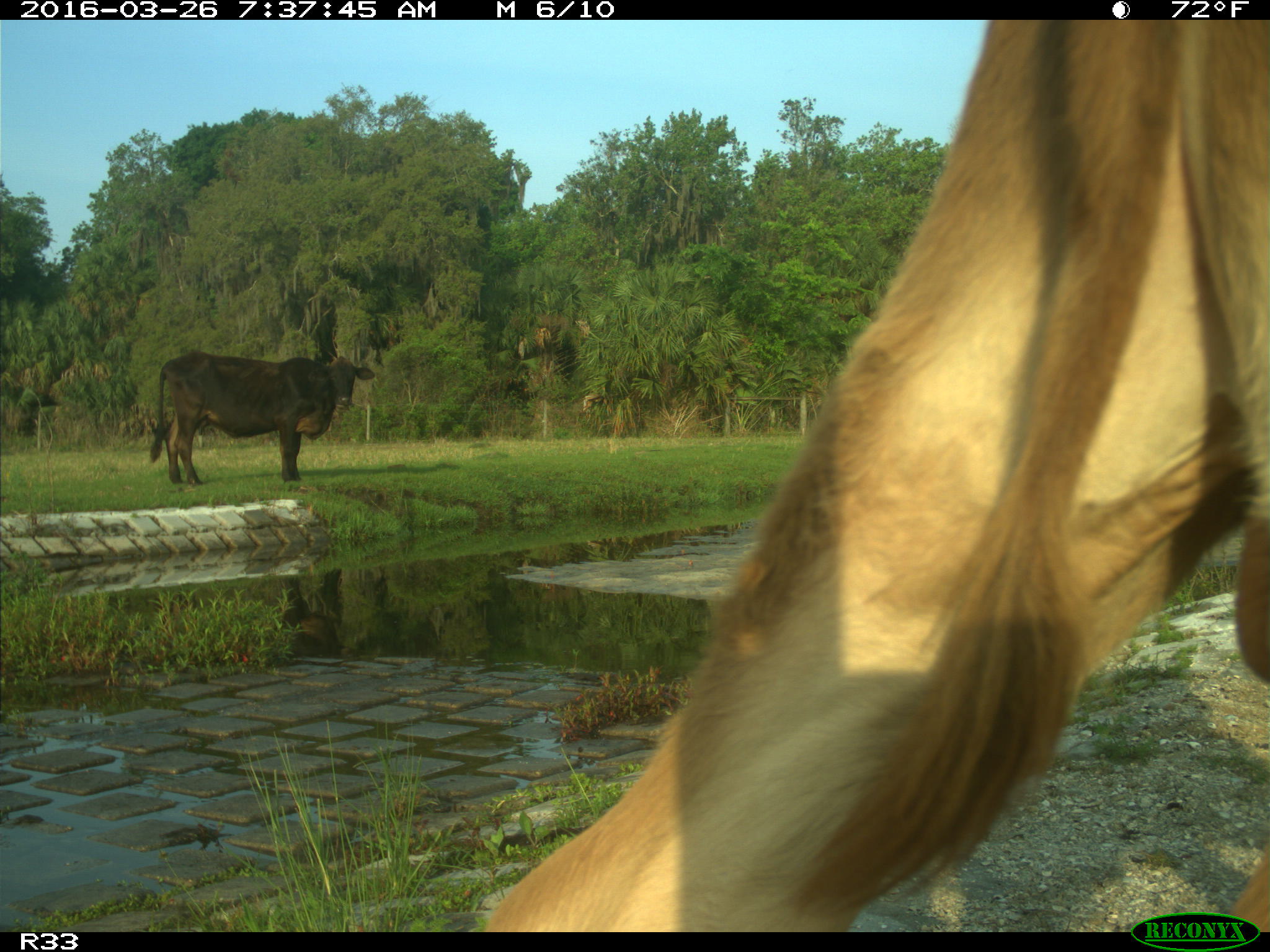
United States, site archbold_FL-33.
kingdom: Animalia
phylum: Chordata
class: Mammalia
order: Artiodactyla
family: Bovidae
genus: Bos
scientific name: Bos taurus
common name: domestic cow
Bos taurus (domestic cow).